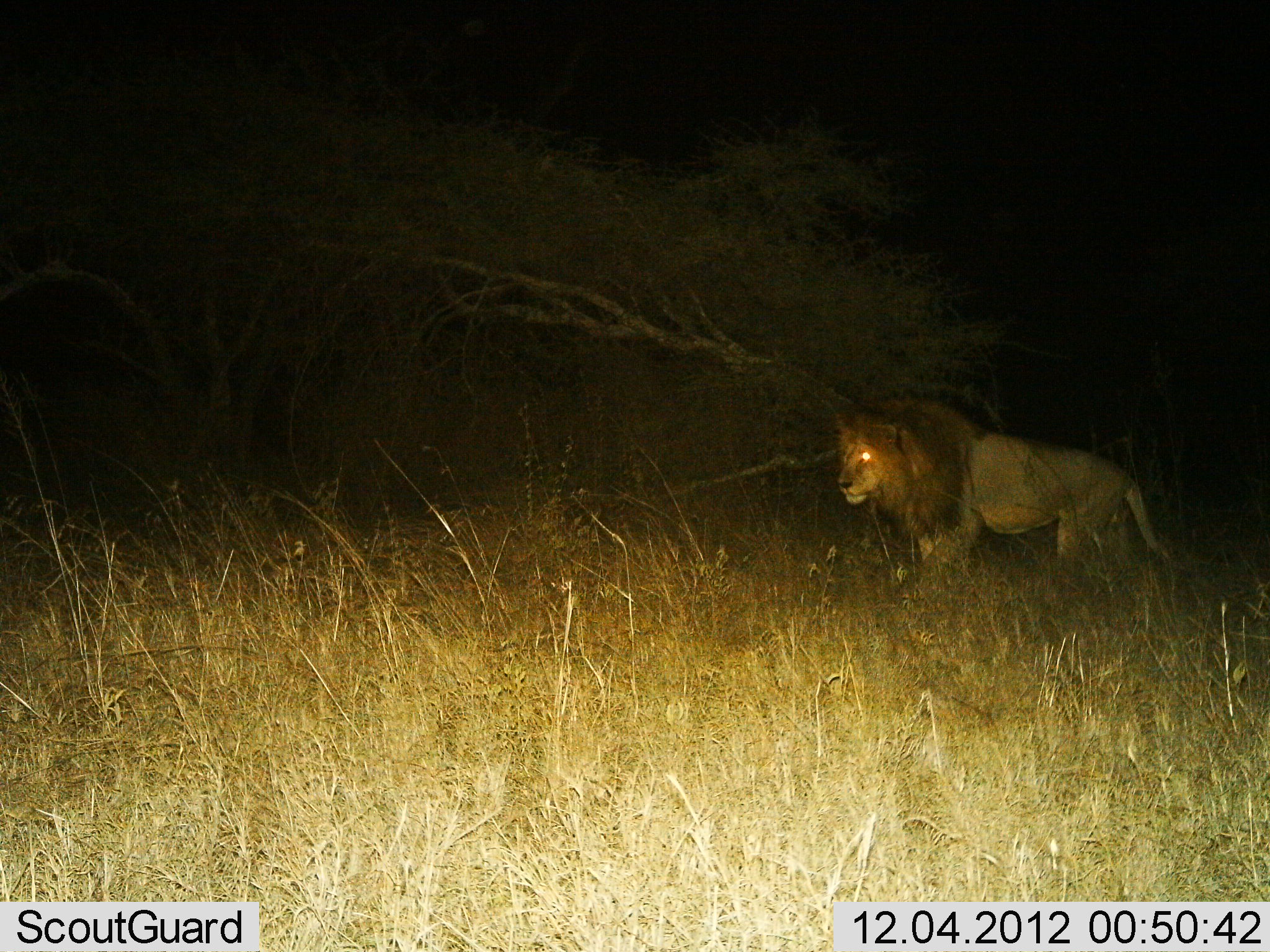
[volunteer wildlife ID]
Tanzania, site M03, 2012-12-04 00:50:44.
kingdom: Animalia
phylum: Chordata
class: Mammalia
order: Carnivora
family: Felidae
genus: Panthera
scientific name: Panthera leo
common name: lion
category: lionmale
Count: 1.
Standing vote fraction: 50%.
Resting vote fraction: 0%.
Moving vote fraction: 50%.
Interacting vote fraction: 0%.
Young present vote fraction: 0%.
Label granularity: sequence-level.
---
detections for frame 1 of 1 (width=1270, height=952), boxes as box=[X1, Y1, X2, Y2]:
animal: box=[832, 392, 1174, 605]